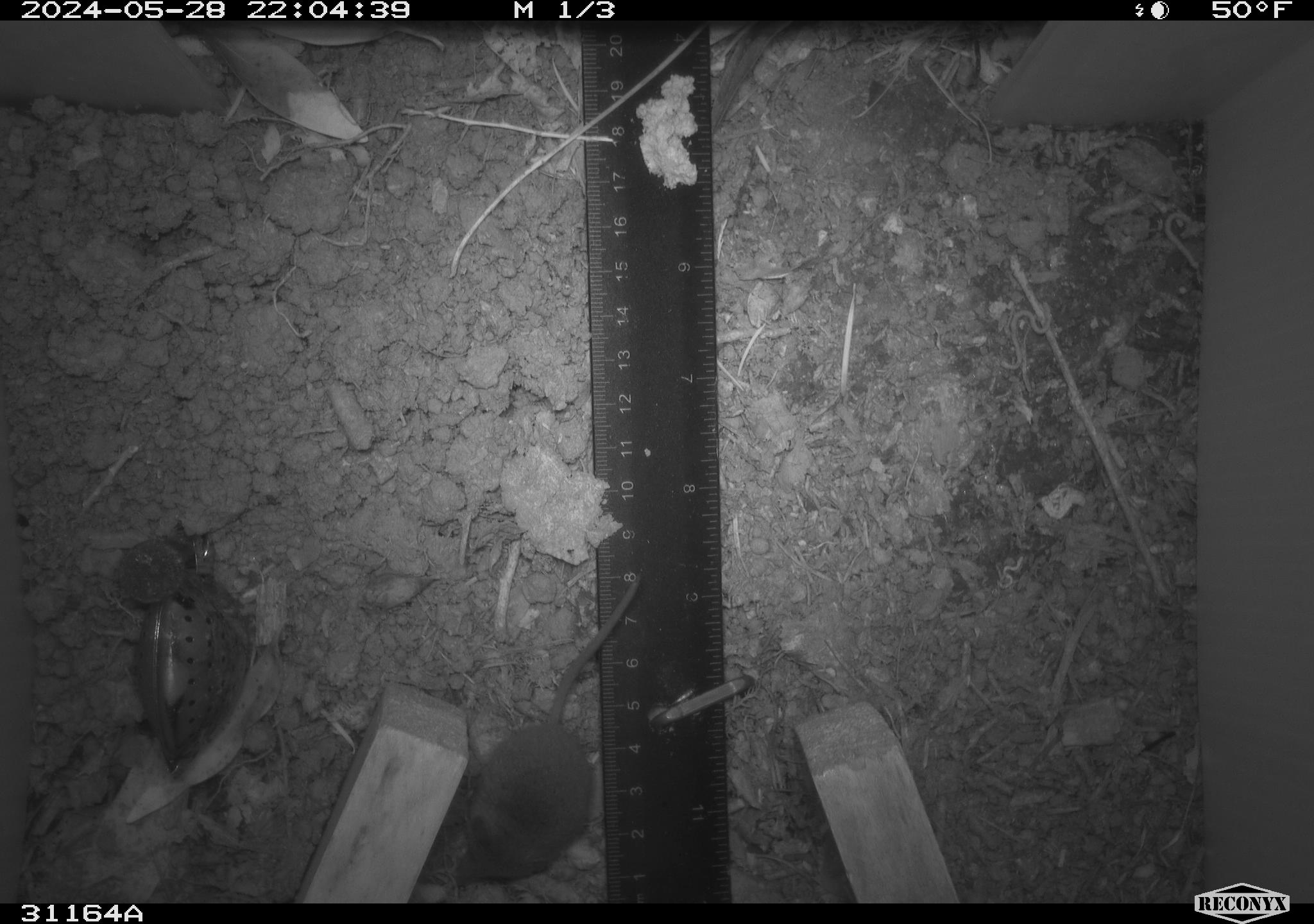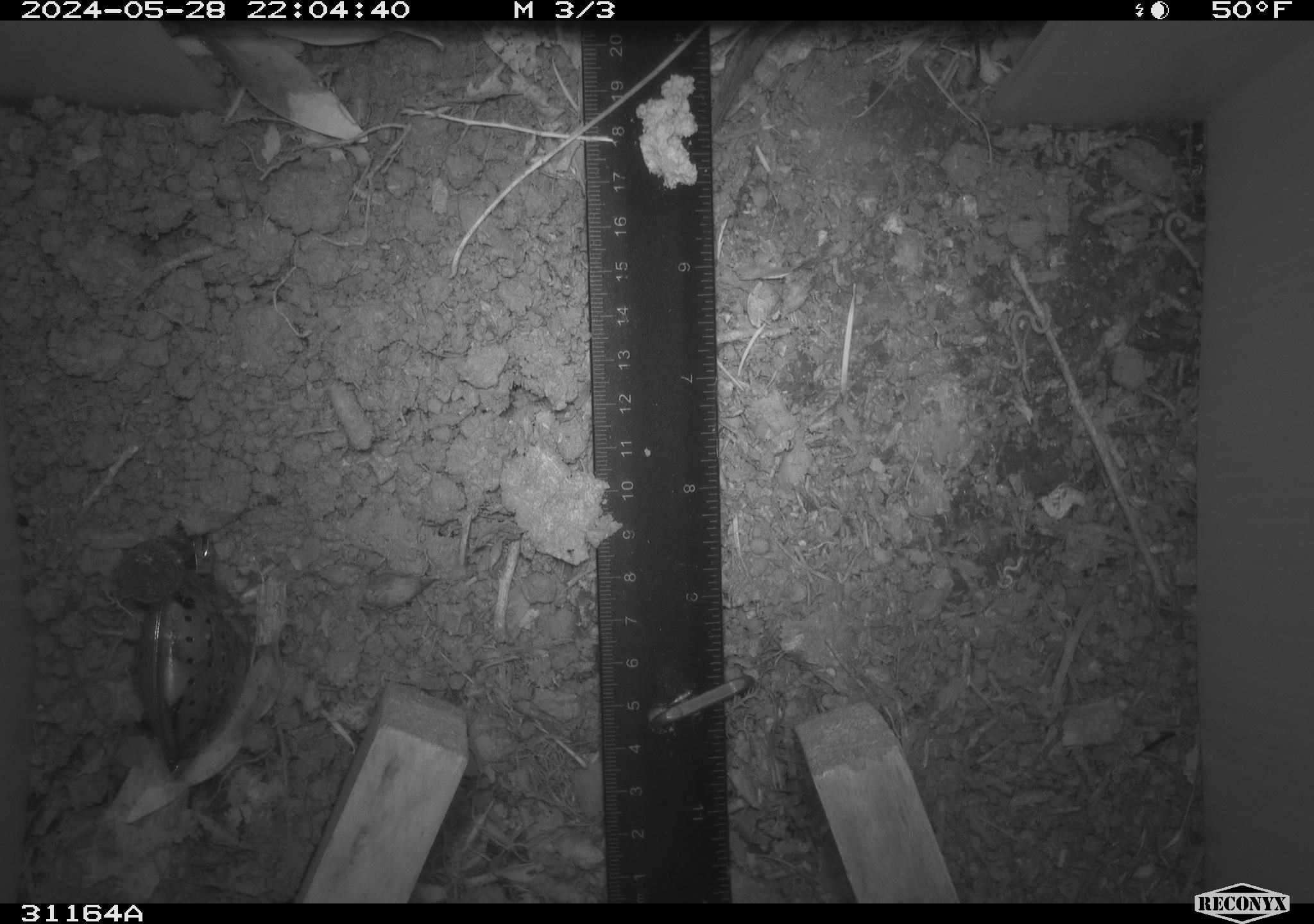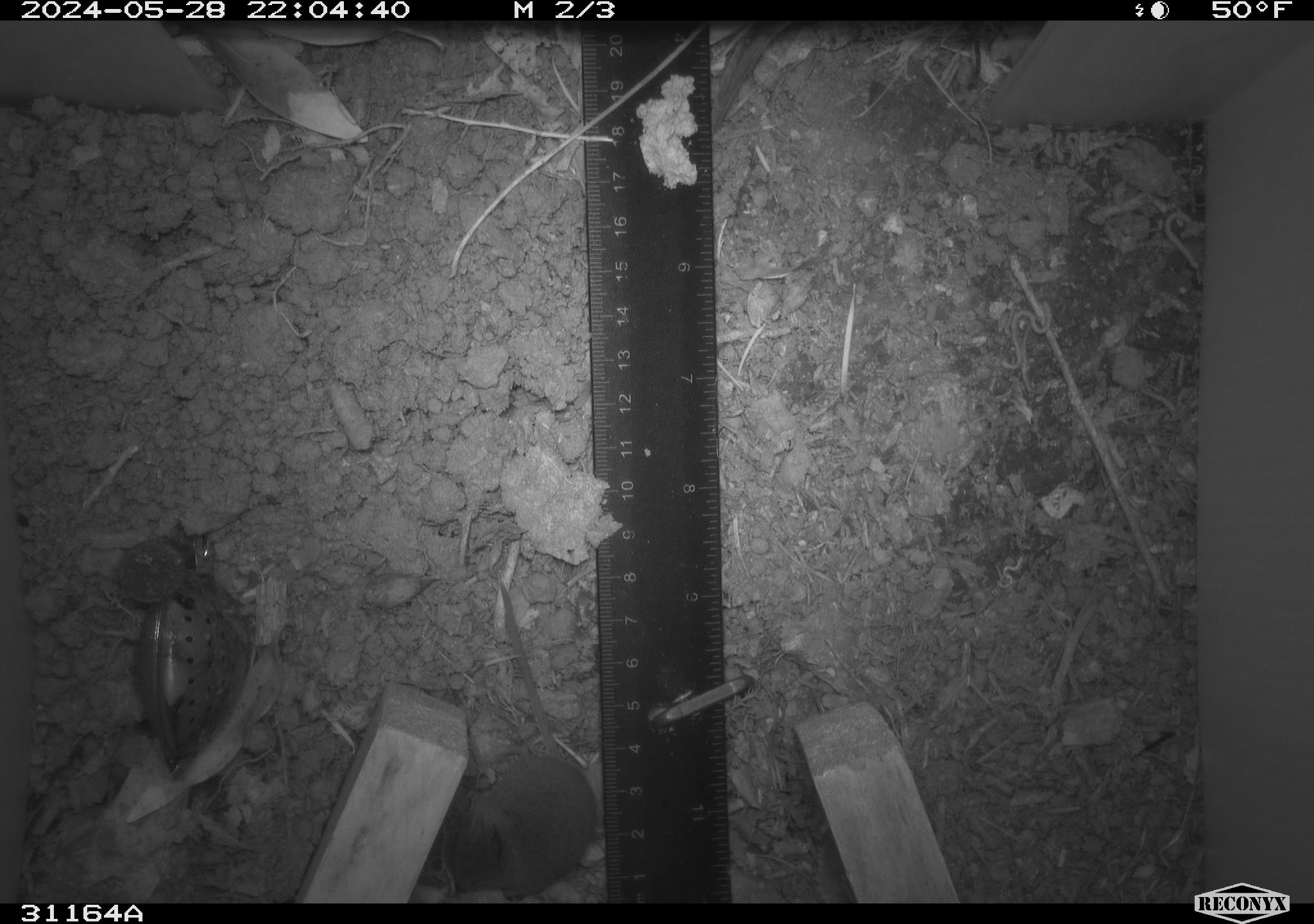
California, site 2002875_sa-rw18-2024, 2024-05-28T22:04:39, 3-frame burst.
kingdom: Animalia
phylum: Chordata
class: Mammalia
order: Eulipotyphla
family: Soricidae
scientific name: Soricidae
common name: shrews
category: soricidae family